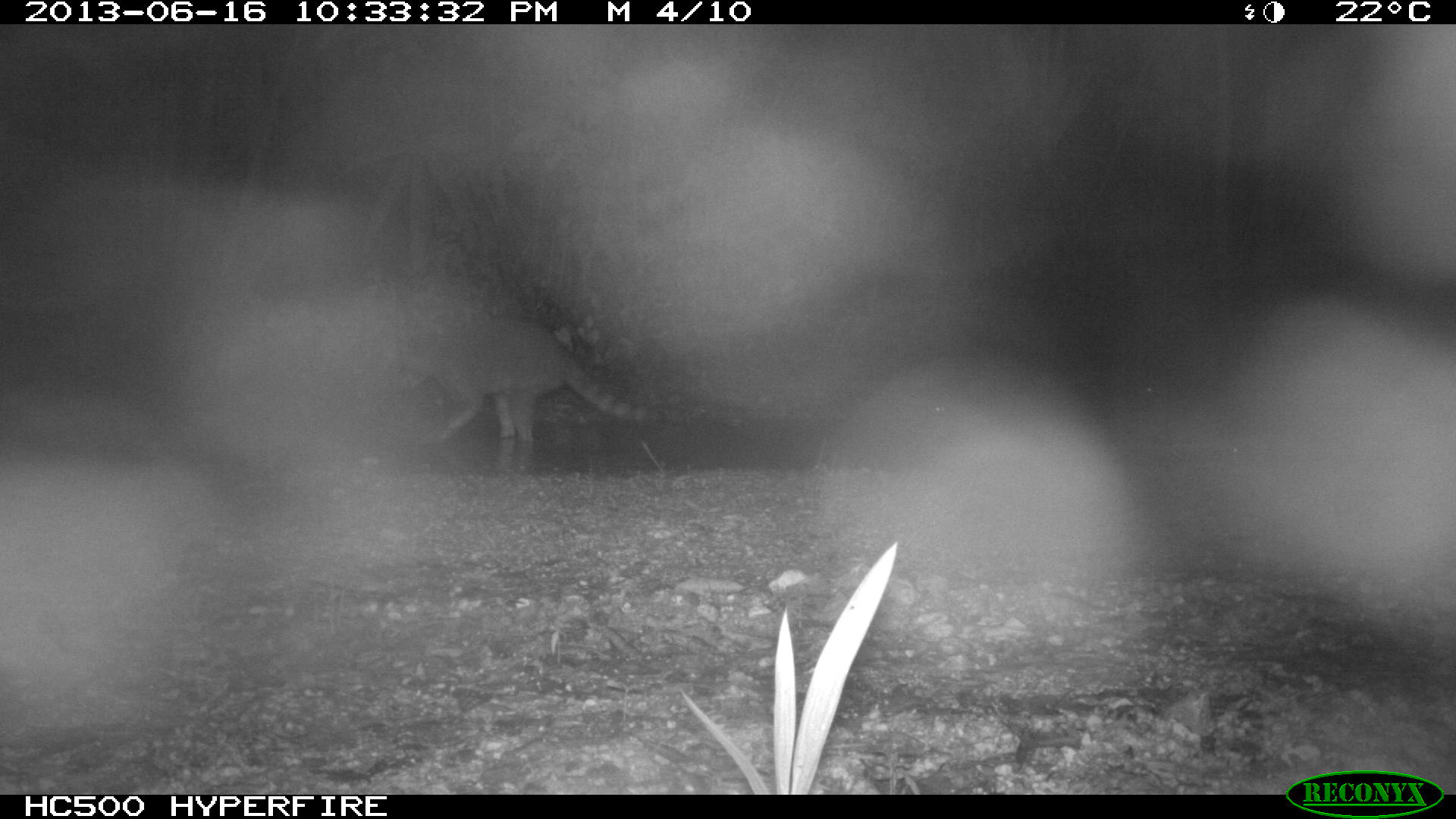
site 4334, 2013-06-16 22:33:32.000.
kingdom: Animalia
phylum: Chordata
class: Mammalia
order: Carnivora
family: Procyonidae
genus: Procyon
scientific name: Procyon lotor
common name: common raccoon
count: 1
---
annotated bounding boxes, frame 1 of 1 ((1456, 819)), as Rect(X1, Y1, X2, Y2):
procyon lotor: Rect(394, 311, 648, 445)